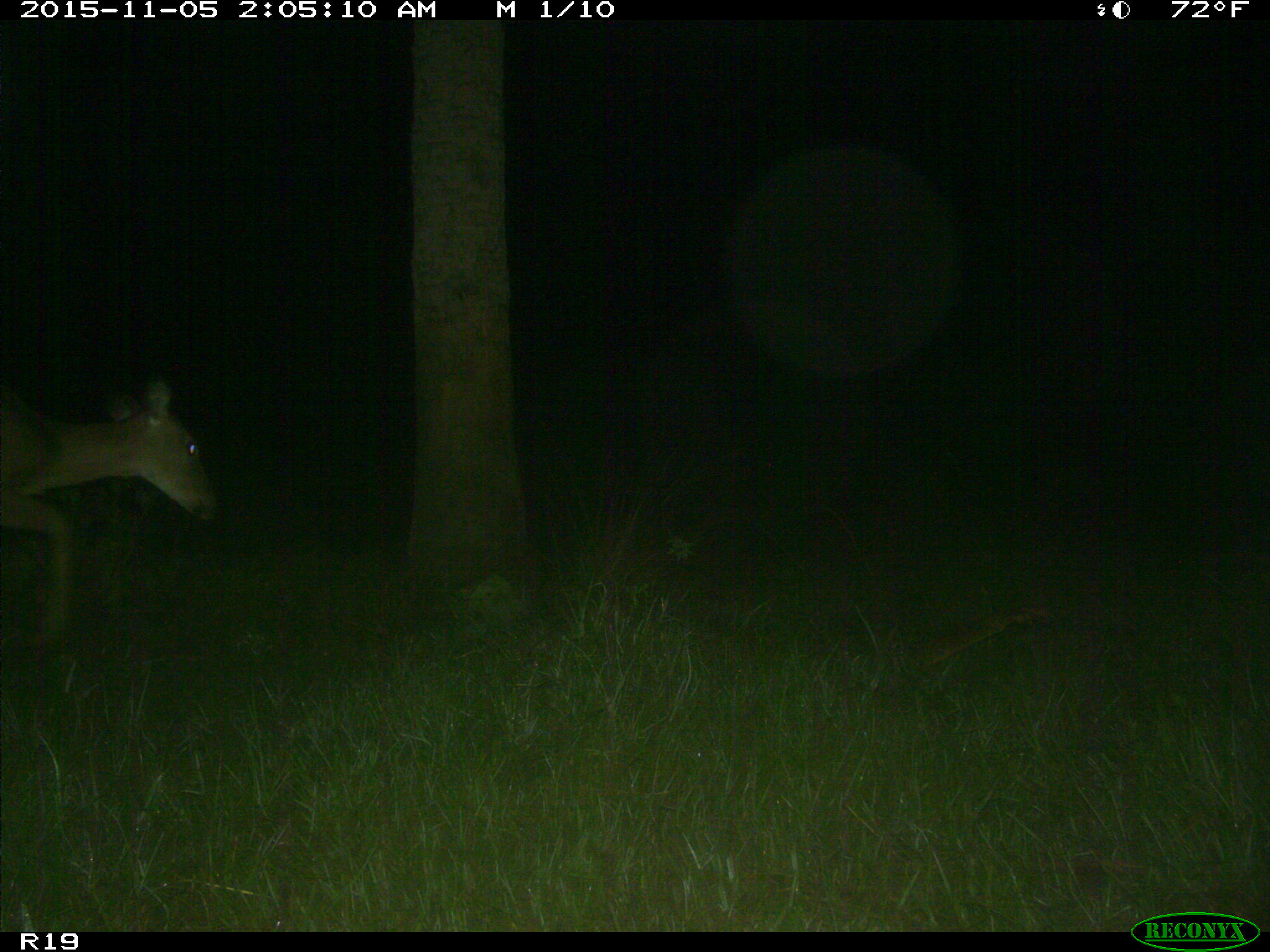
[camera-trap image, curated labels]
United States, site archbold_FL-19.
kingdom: Animalia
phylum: Chordata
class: Mammalia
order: Artiodactyla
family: Cervidae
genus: Odocoileus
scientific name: Odocoileus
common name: deer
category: unidentified deer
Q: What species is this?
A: Unidentified deer (deer) (Odocoileus).